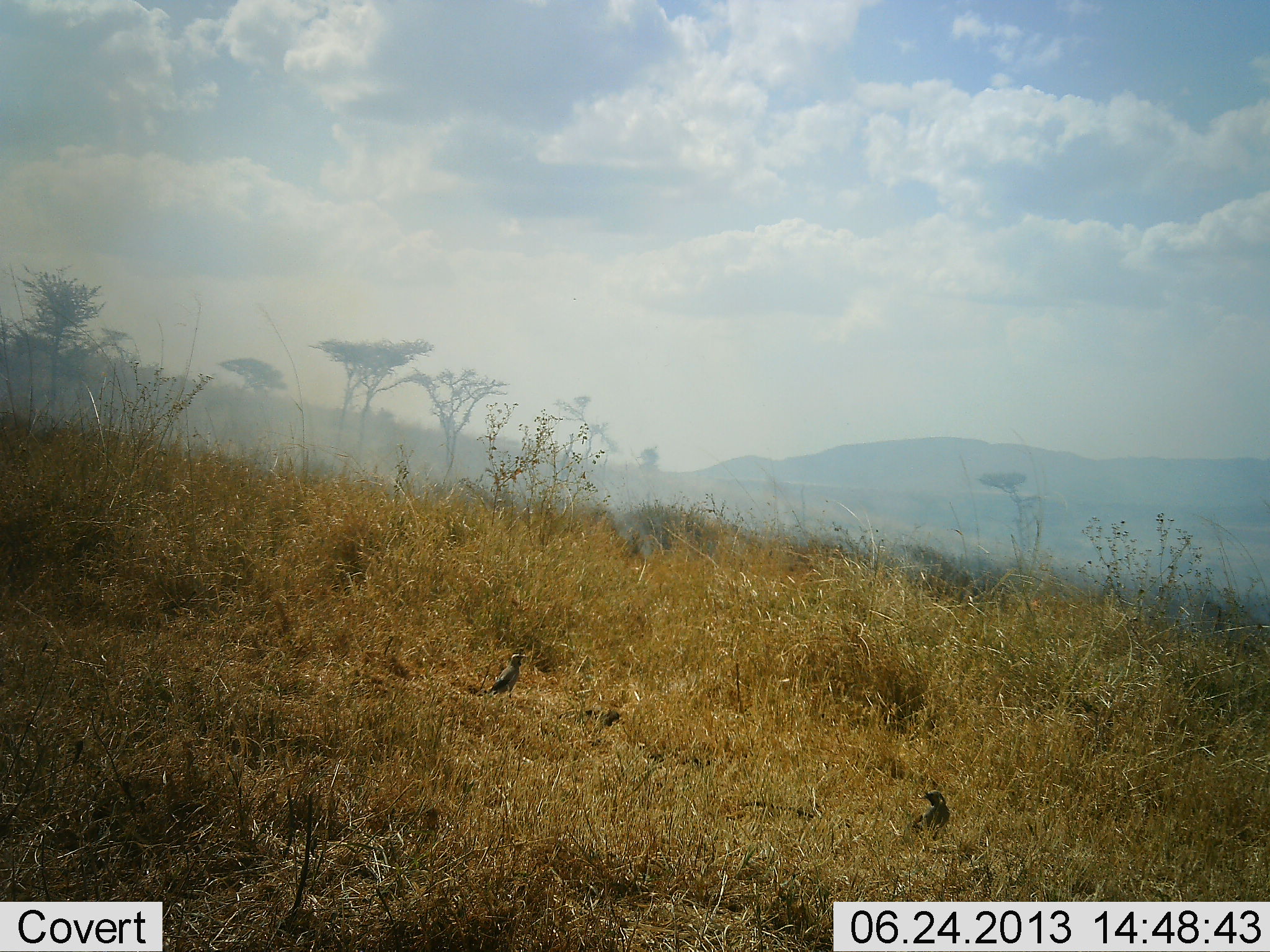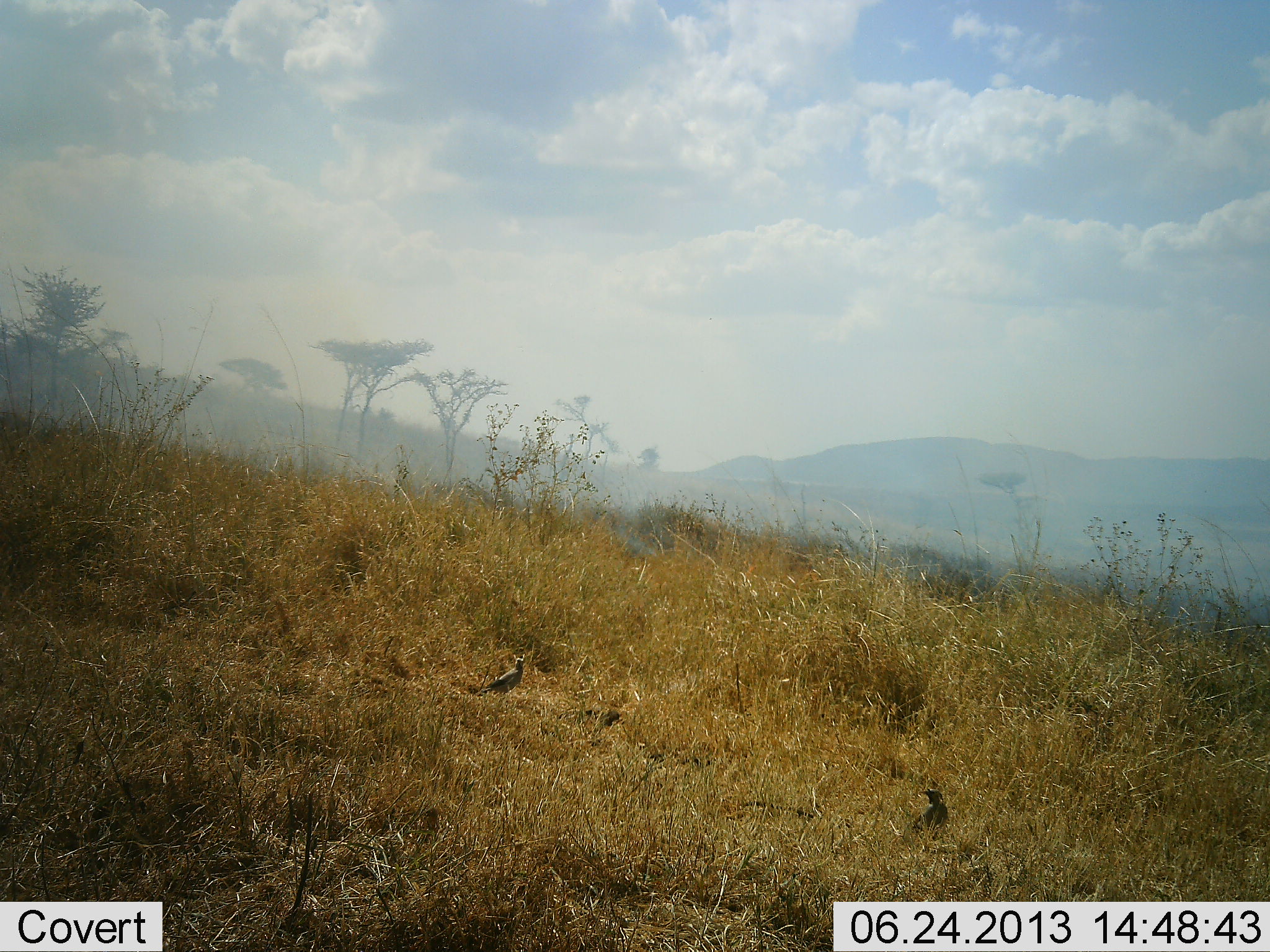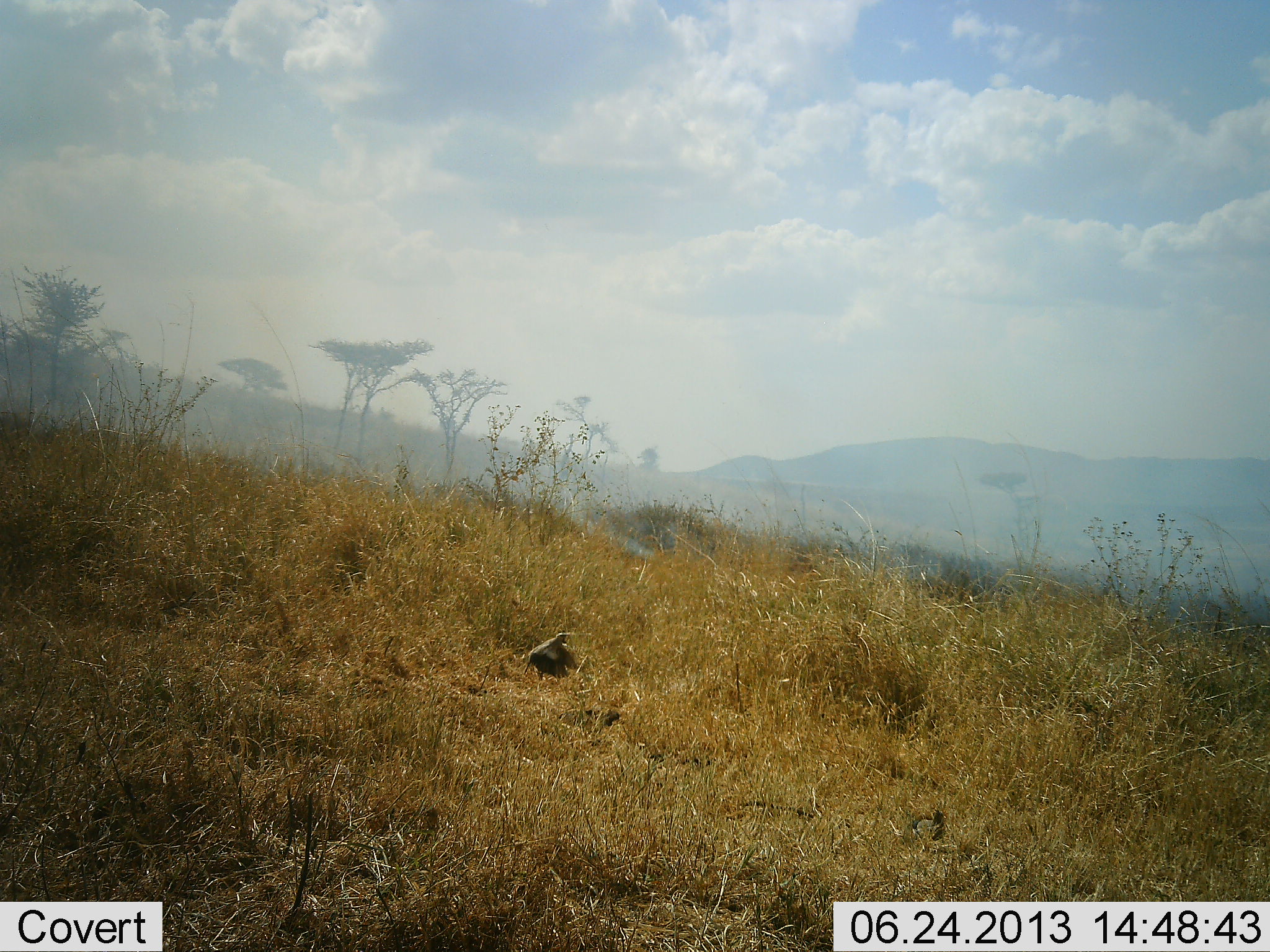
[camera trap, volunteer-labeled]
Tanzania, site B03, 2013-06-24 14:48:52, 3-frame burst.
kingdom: Animalia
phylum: Chordata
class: Aves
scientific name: Aves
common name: bird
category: otherbird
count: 2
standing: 80%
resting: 0%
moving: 70%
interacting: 0%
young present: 0%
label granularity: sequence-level